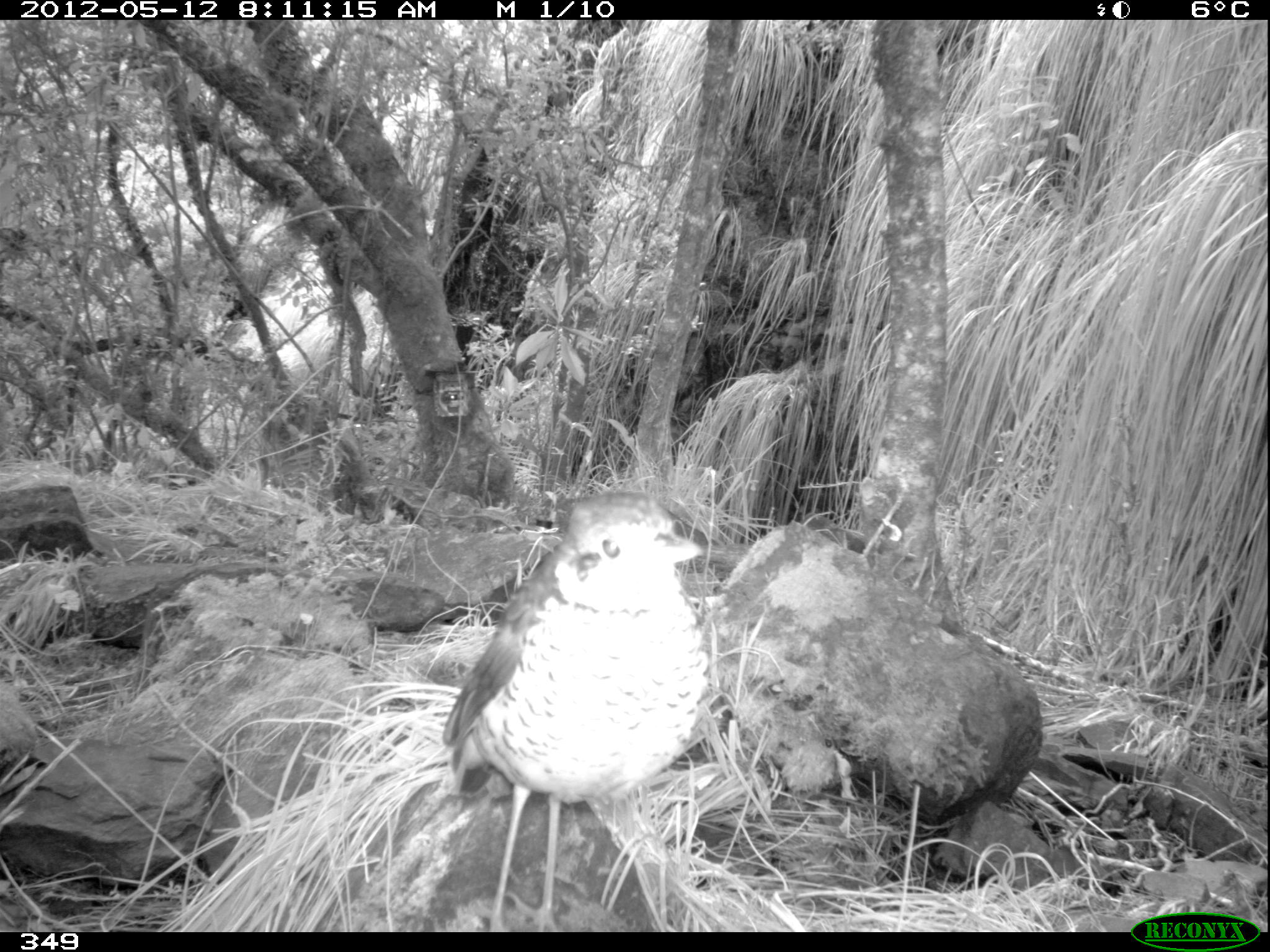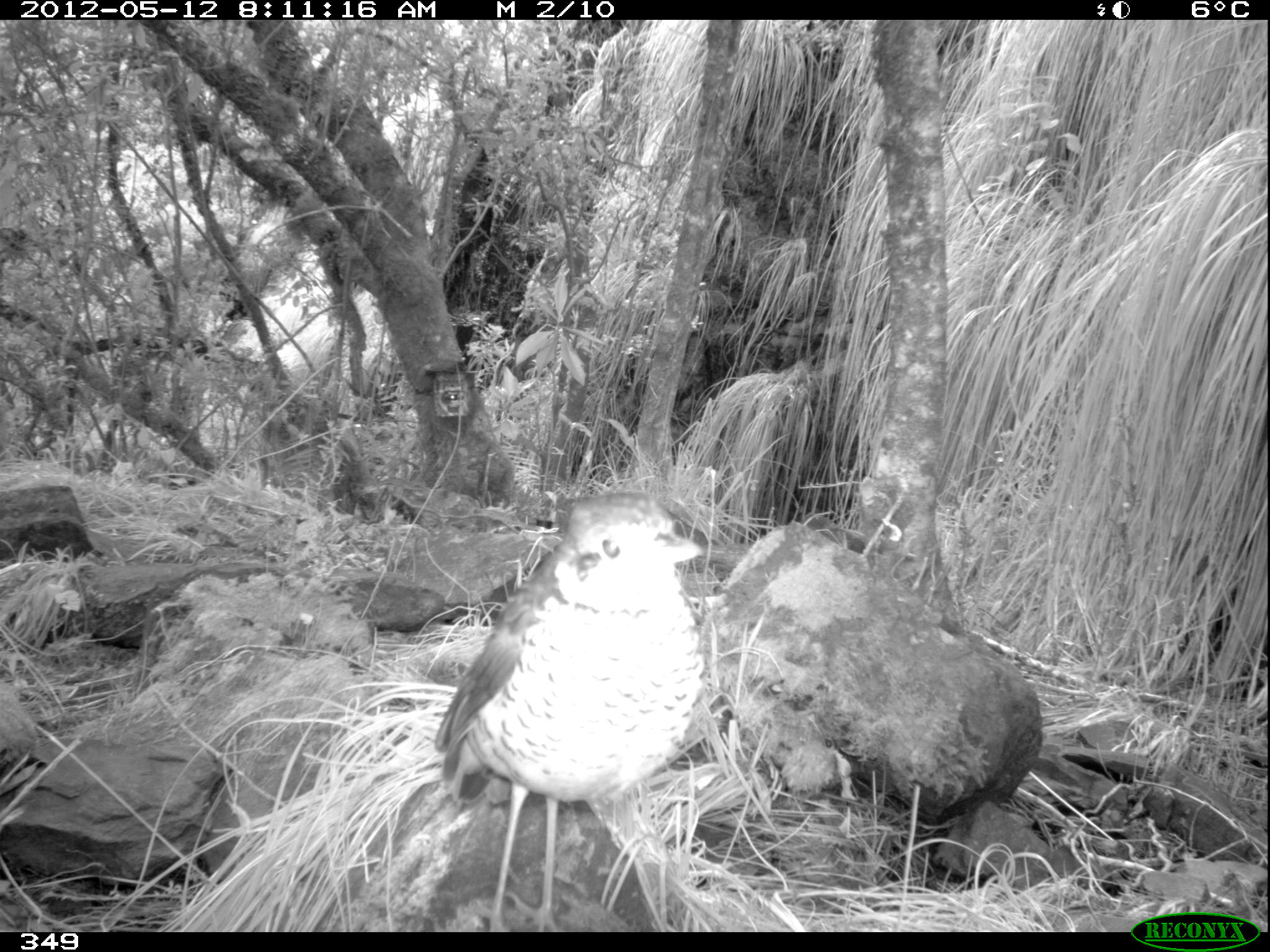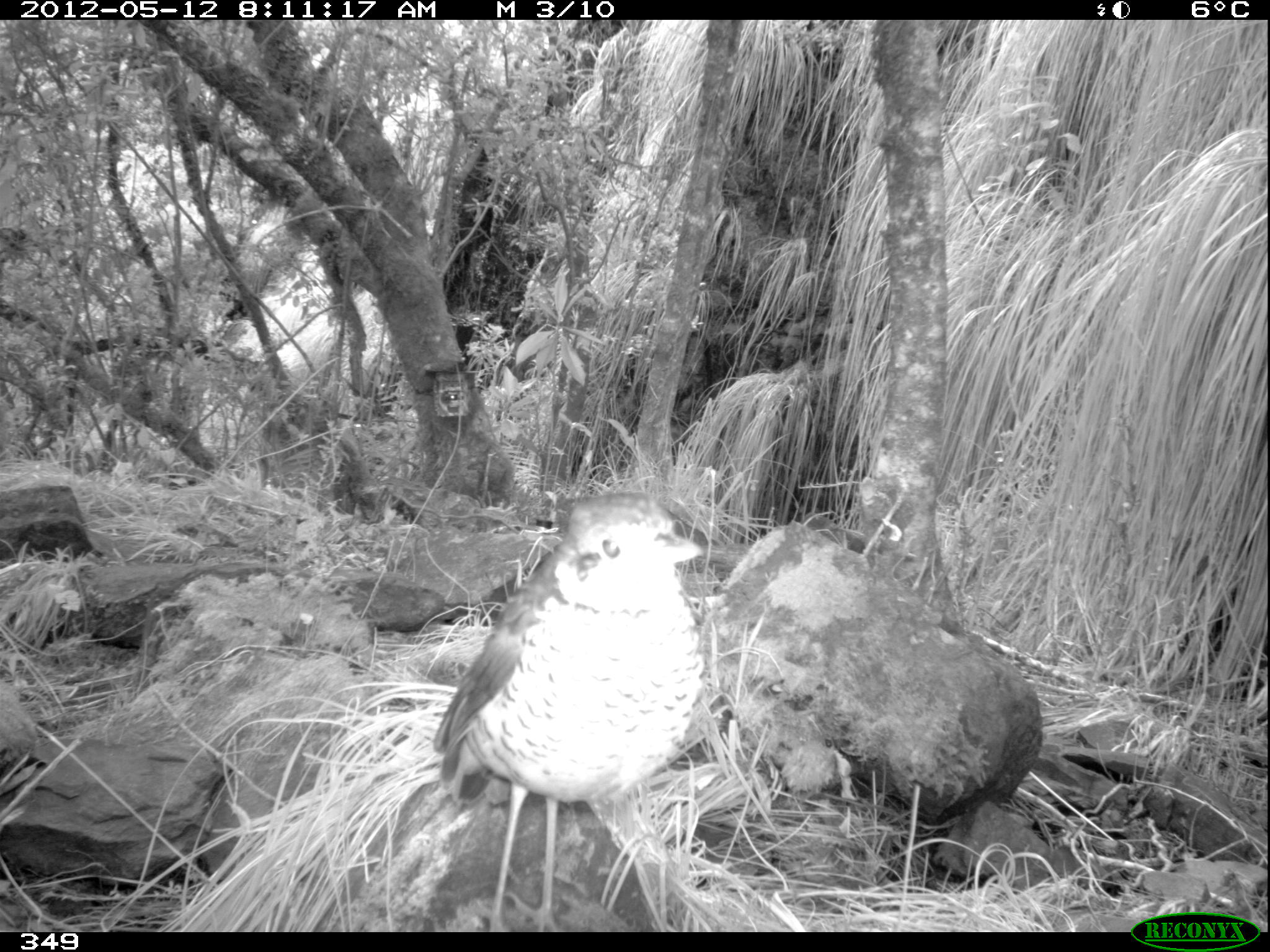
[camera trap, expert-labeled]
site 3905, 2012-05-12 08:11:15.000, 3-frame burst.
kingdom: Animalia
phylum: Chordata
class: Aves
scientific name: Aves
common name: bird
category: unknown bird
Unknown bird (bird) (Aves).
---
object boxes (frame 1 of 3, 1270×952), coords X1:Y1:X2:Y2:
unknown bird: 440:488:710:932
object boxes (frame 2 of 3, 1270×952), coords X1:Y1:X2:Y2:
unknown bird: 433:488:704:932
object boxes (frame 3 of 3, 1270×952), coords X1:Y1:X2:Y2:
unknown bird: 430:489:709:932